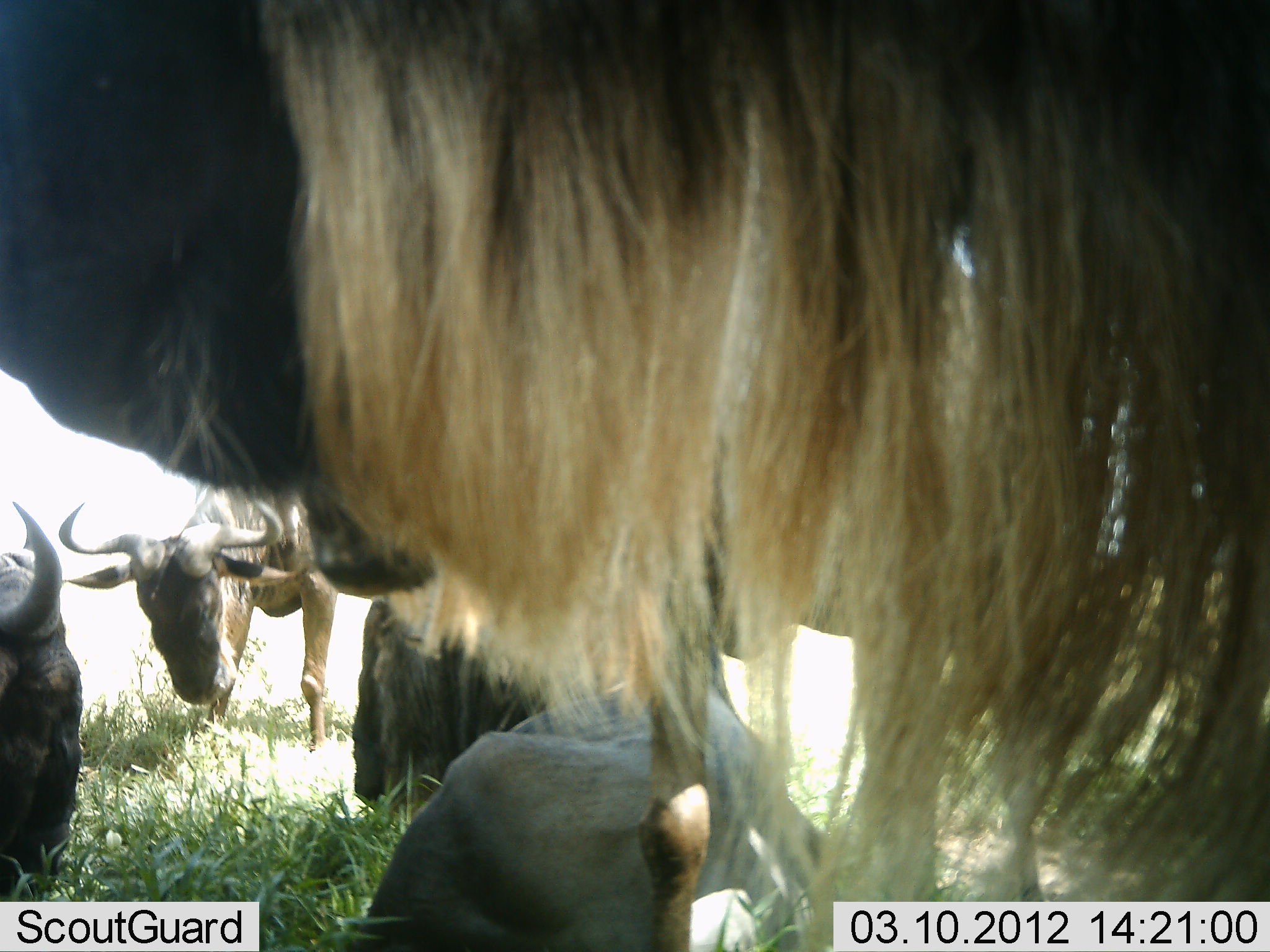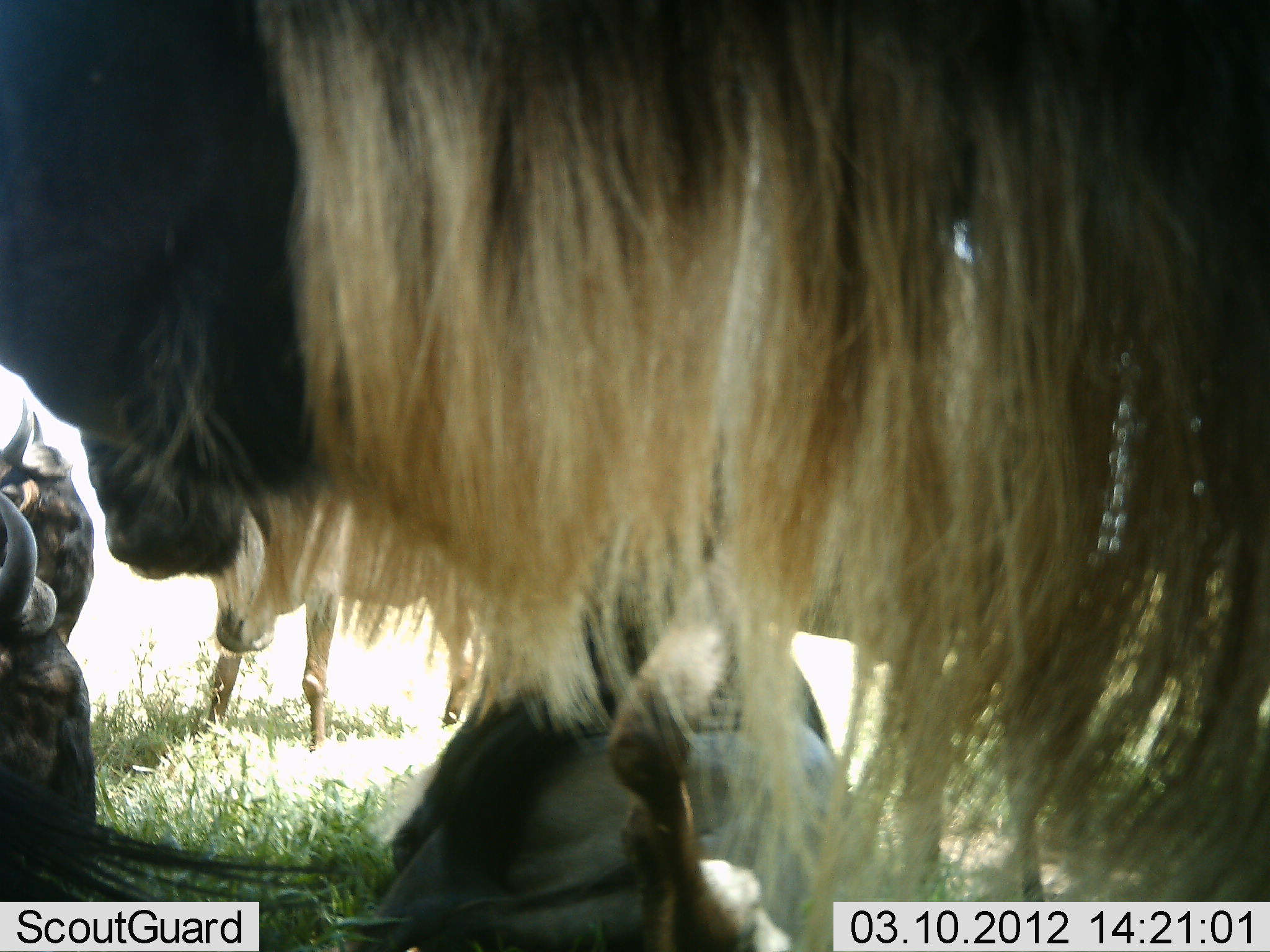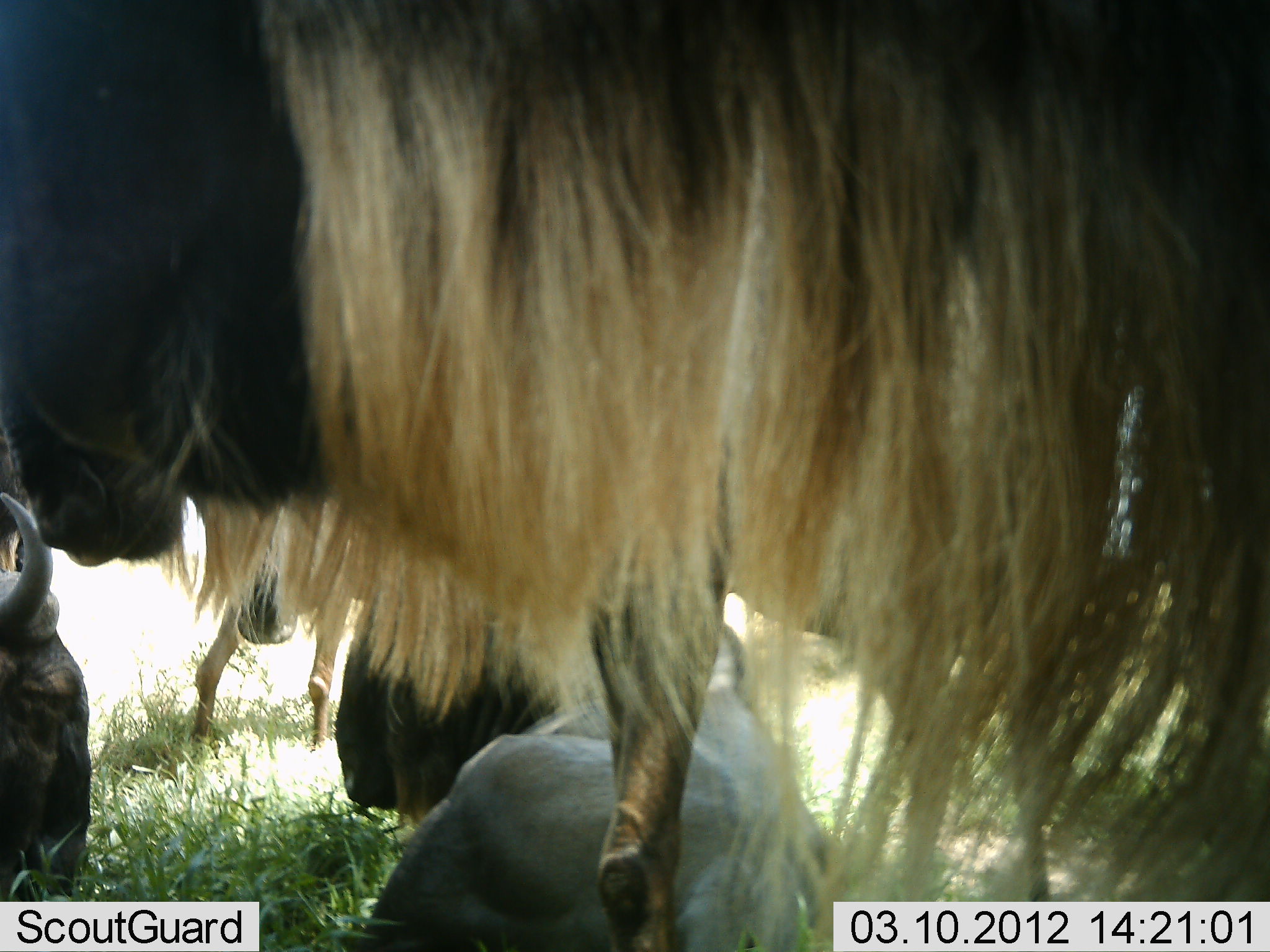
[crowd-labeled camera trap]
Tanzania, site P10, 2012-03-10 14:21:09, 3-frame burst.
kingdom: Animalia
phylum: Chordata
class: Mammalia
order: Artiodactyla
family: Bovidae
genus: Connochaetes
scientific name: Connochaetes taurinus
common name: blue wildebeest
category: wildebeest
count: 4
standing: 78%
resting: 87%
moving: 4%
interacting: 13%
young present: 0%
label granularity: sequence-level